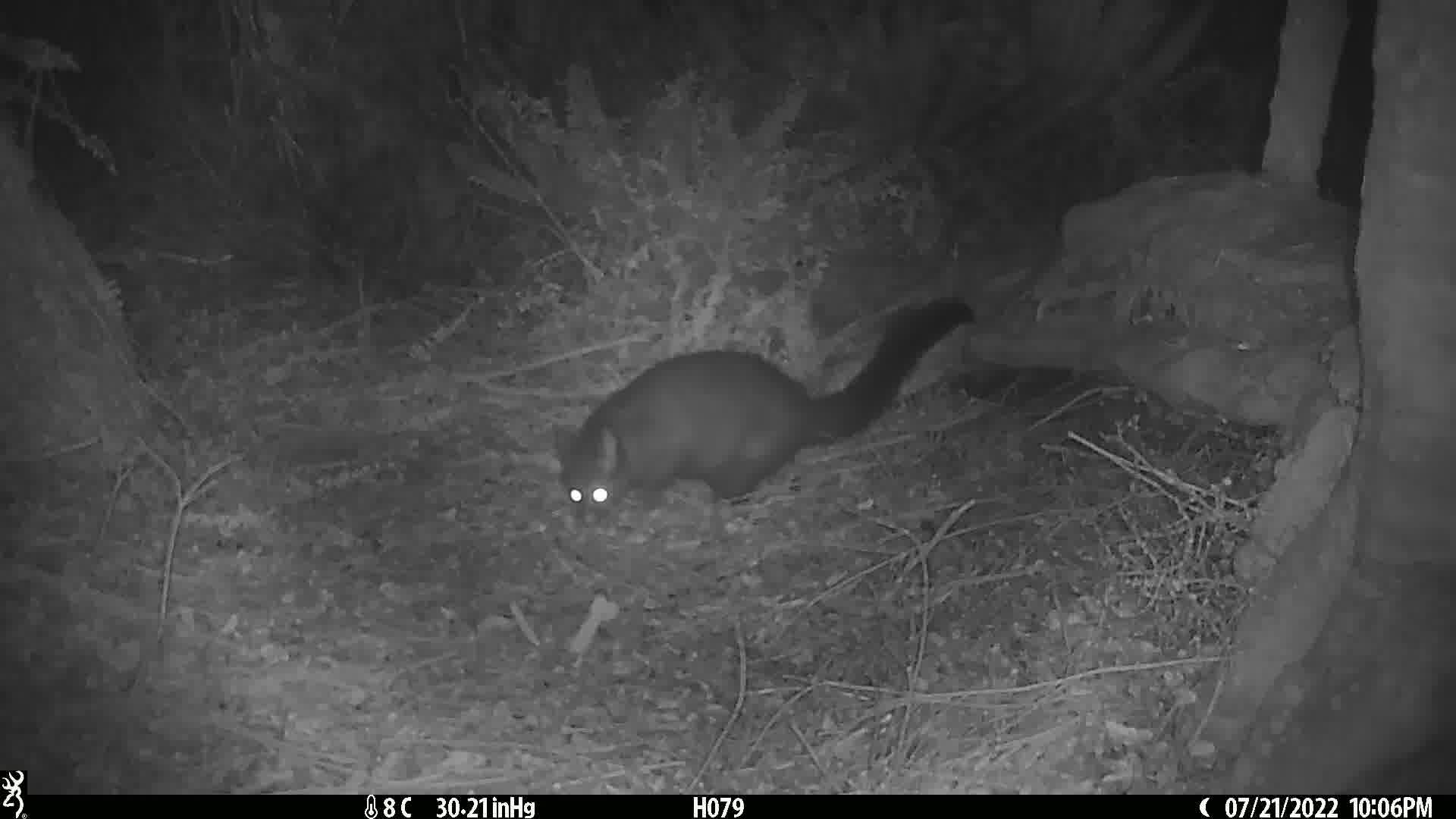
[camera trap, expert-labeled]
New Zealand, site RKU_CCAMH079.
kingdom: Animalia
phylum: Chordata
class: Mammalia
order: Diprotodontia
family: Phalangeridae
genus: Trichosurus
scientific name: Trichosurus vulpecula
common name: common brushtail possum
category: possum